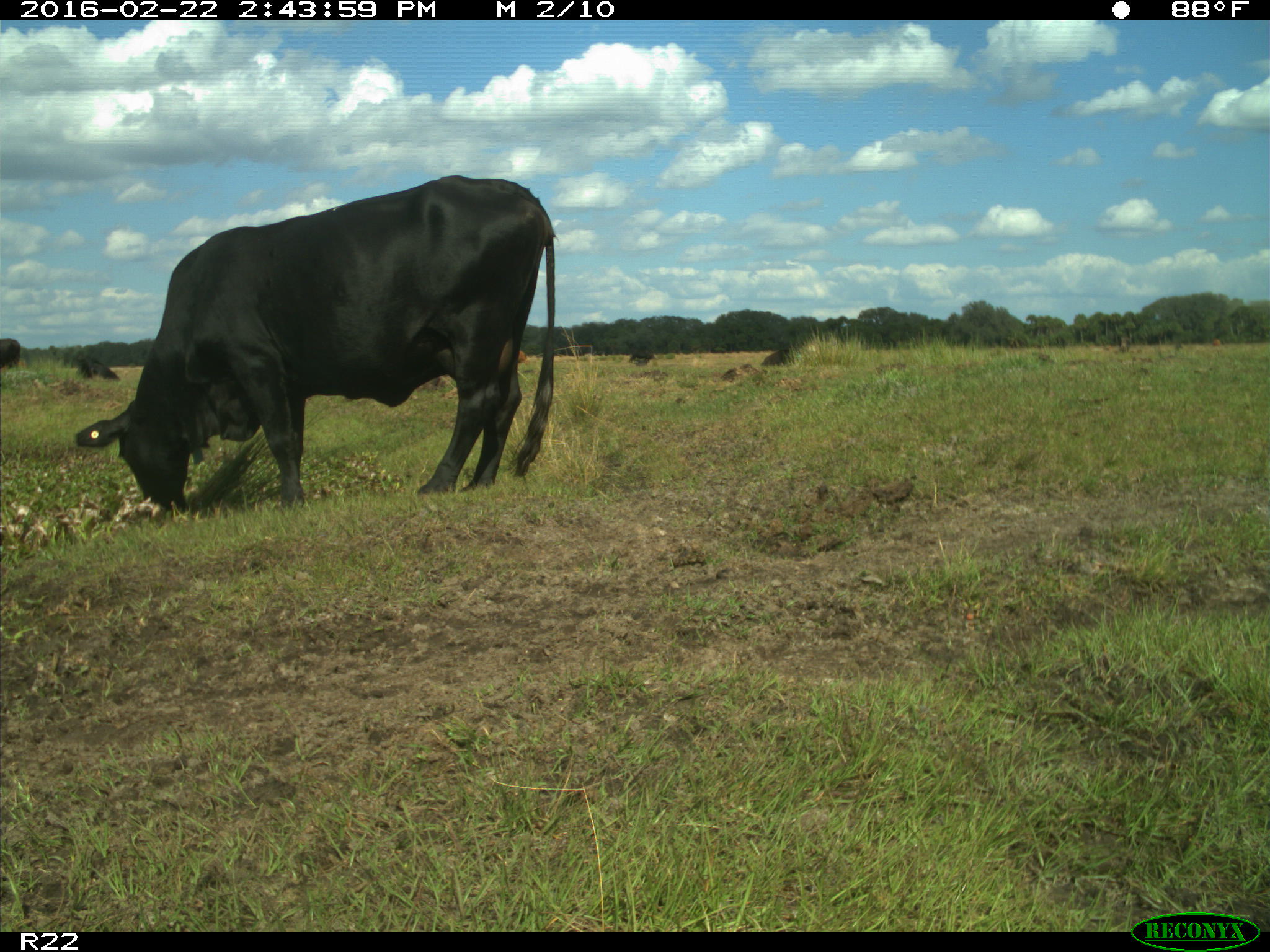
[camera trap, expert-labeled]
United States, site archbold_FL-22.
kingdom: Animalia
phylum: Chordata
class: Mammalia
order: Artiodactyla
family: Bovidae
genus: Bos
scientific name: Bos taurus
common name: domestic cow